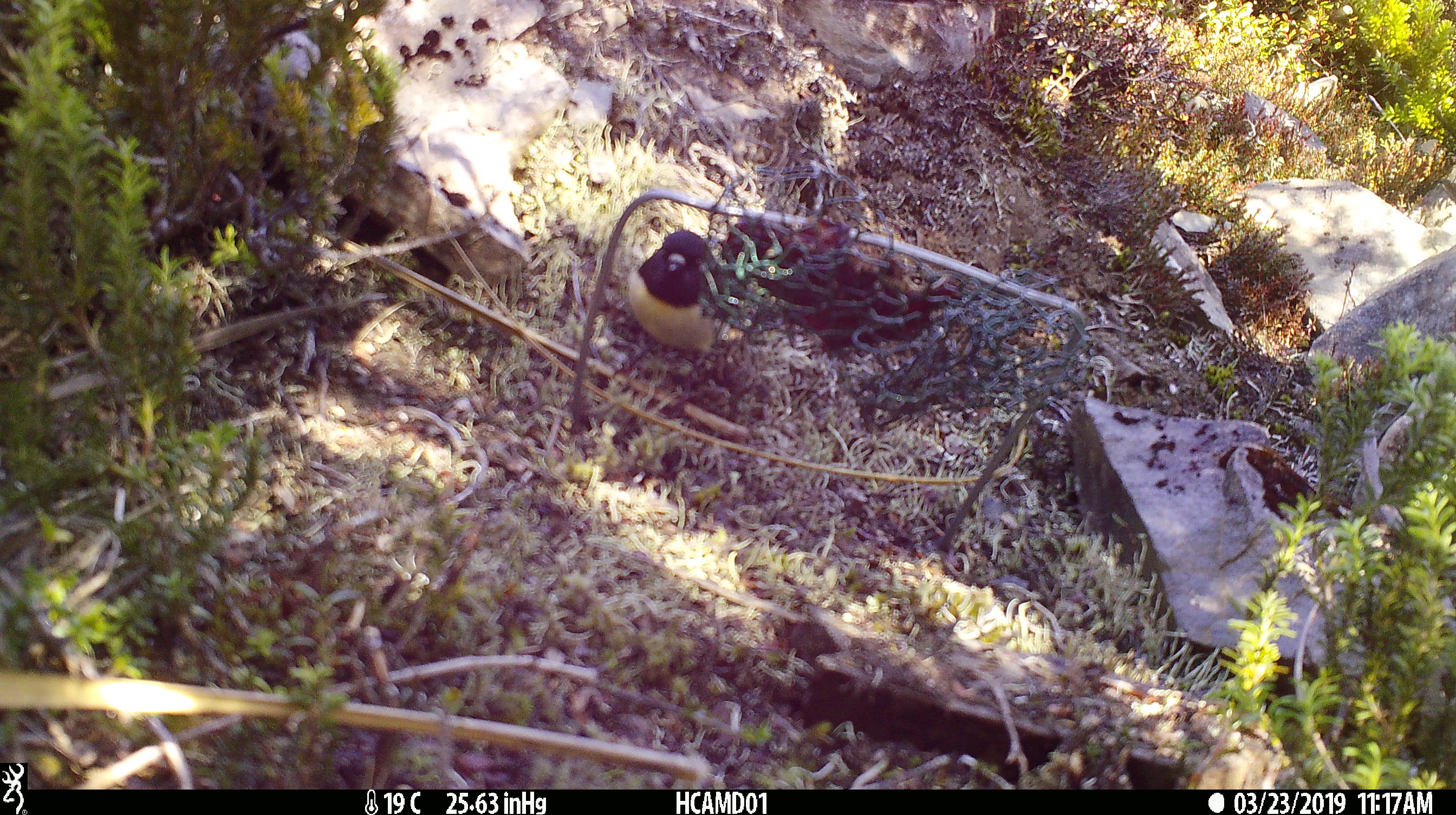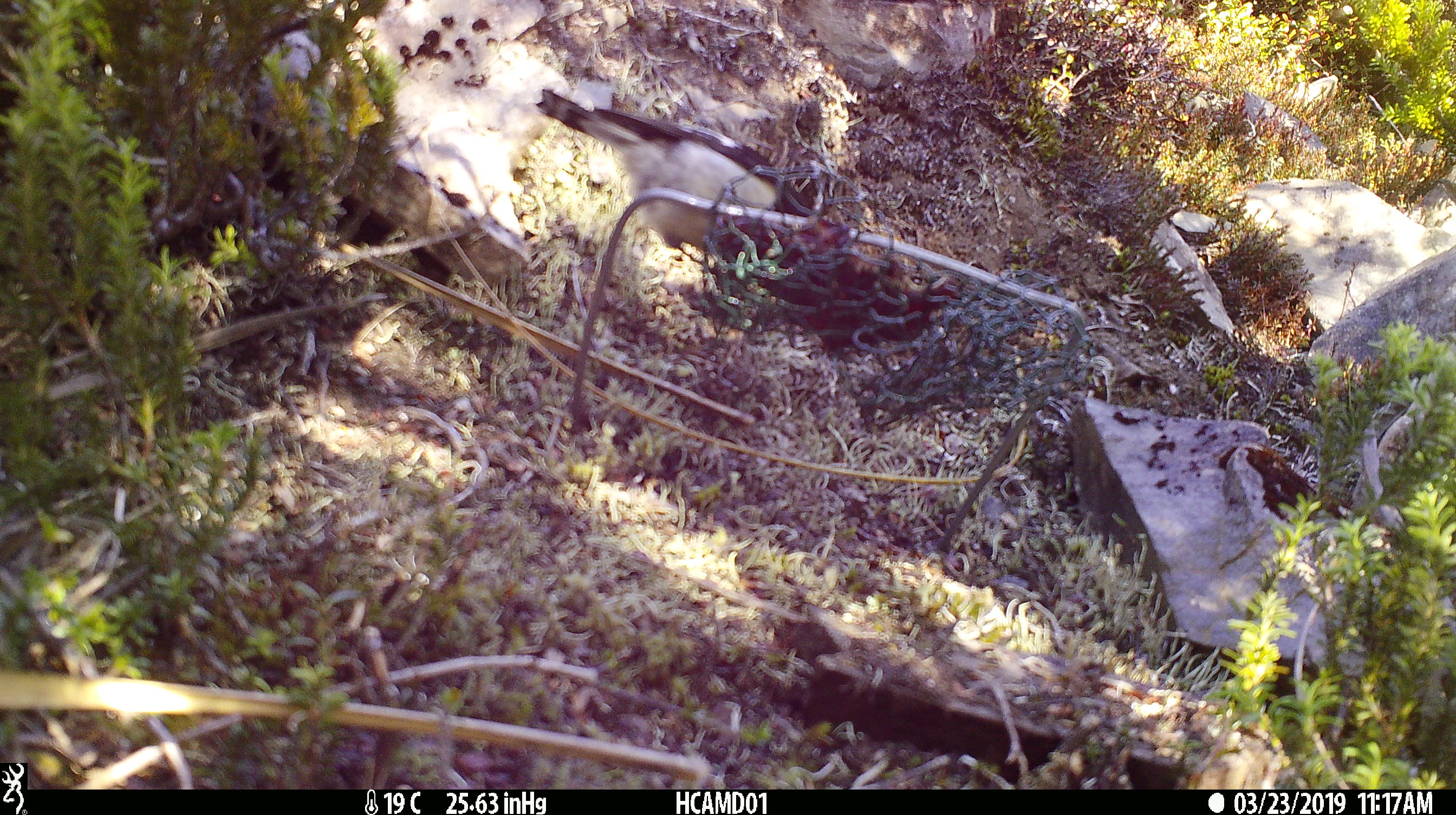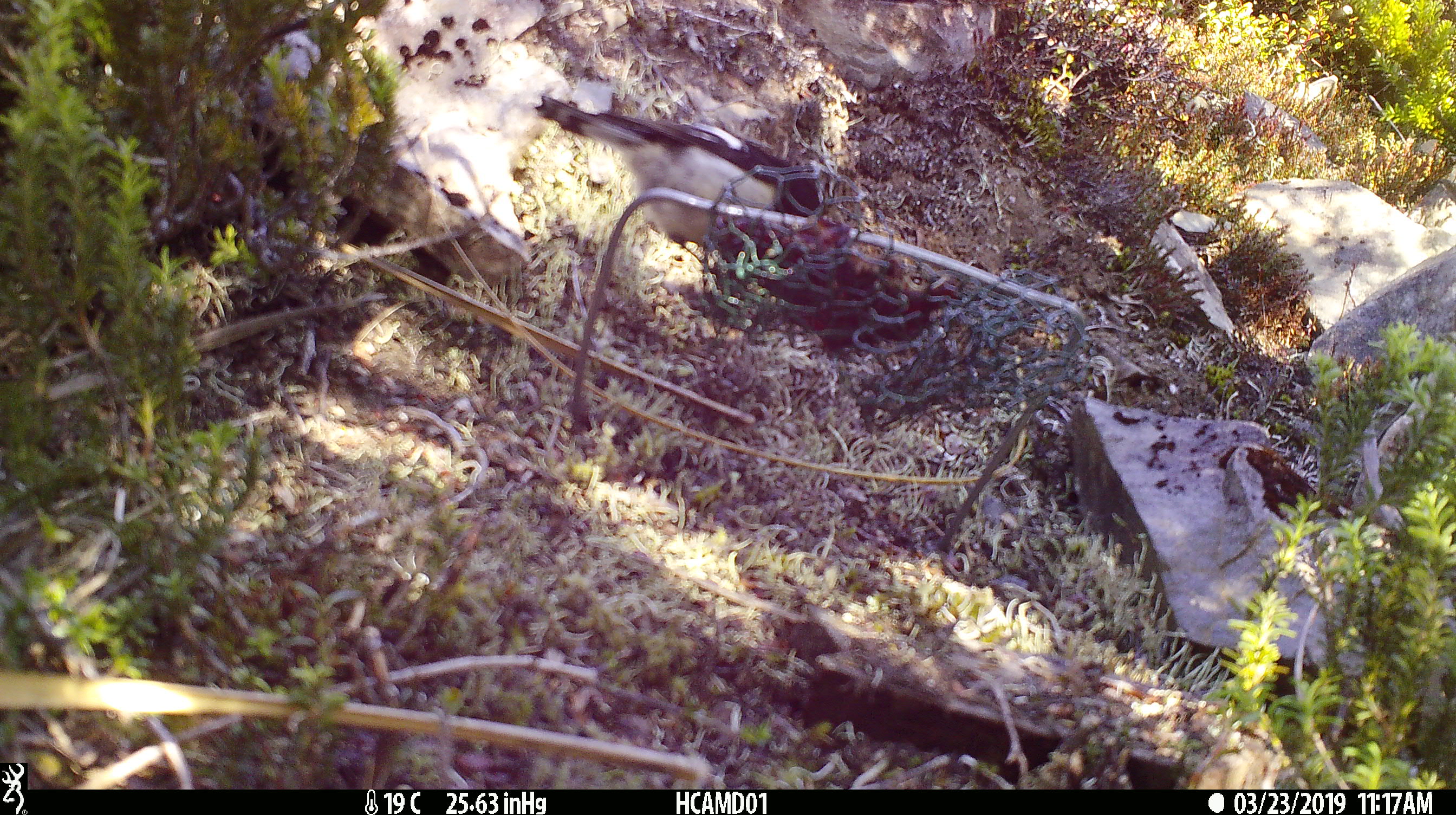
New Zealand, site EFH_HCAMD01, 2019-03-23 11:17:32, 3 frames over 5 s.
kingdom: Animalia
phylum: Chordata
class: Aves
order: Passeriformes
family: Petroicidae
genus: Petroica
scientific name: Petroica macrocephala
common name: tomtit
Tomtit (Petroica macrocephala).